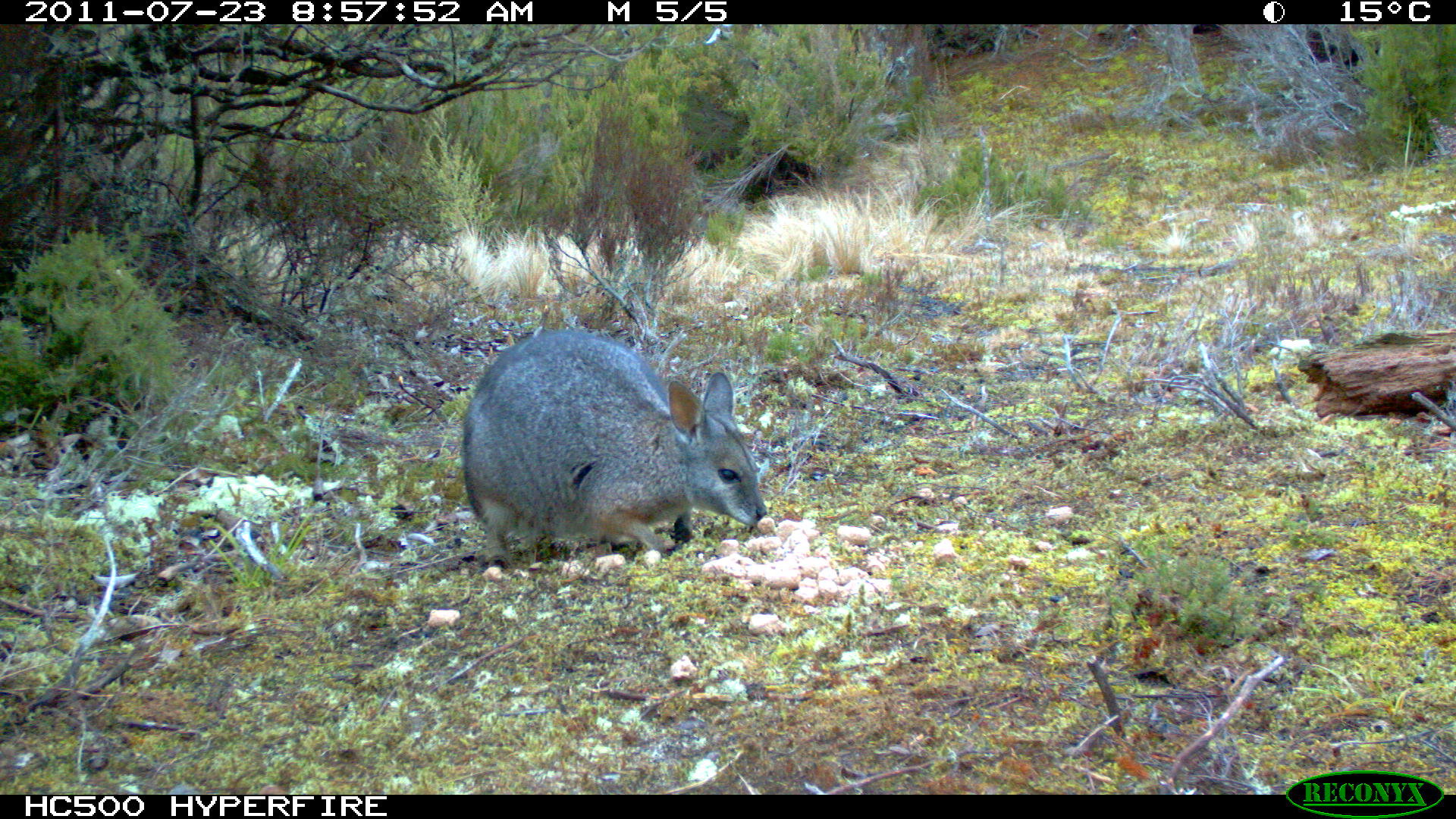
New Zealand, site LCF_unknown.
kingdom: Animalia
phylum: Chordata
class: Mammalia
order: Diprotodontia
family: Macropodidae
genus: Notamacropus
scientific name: Notamacropus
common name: wallaby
Wallaby (Notamacropus).